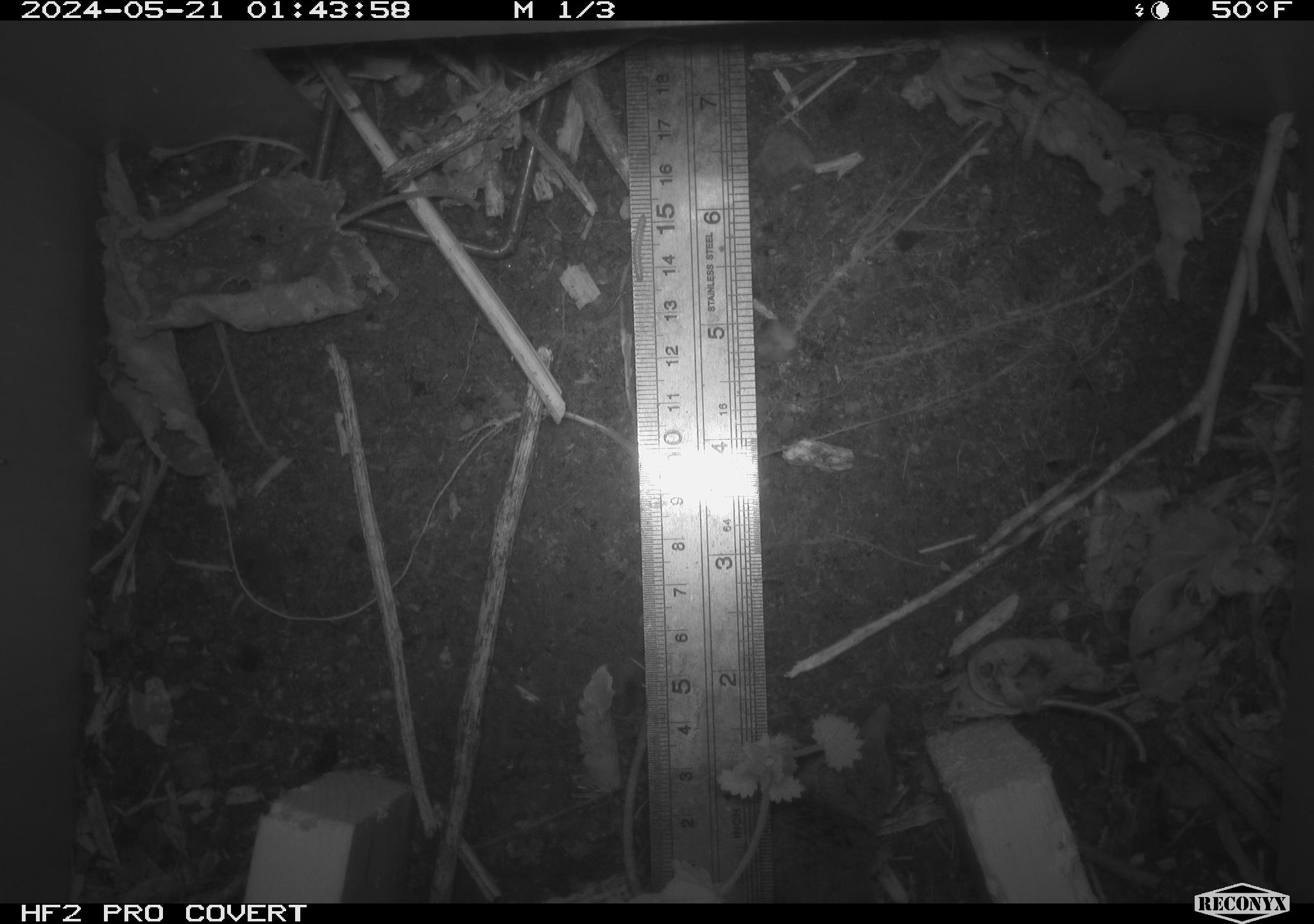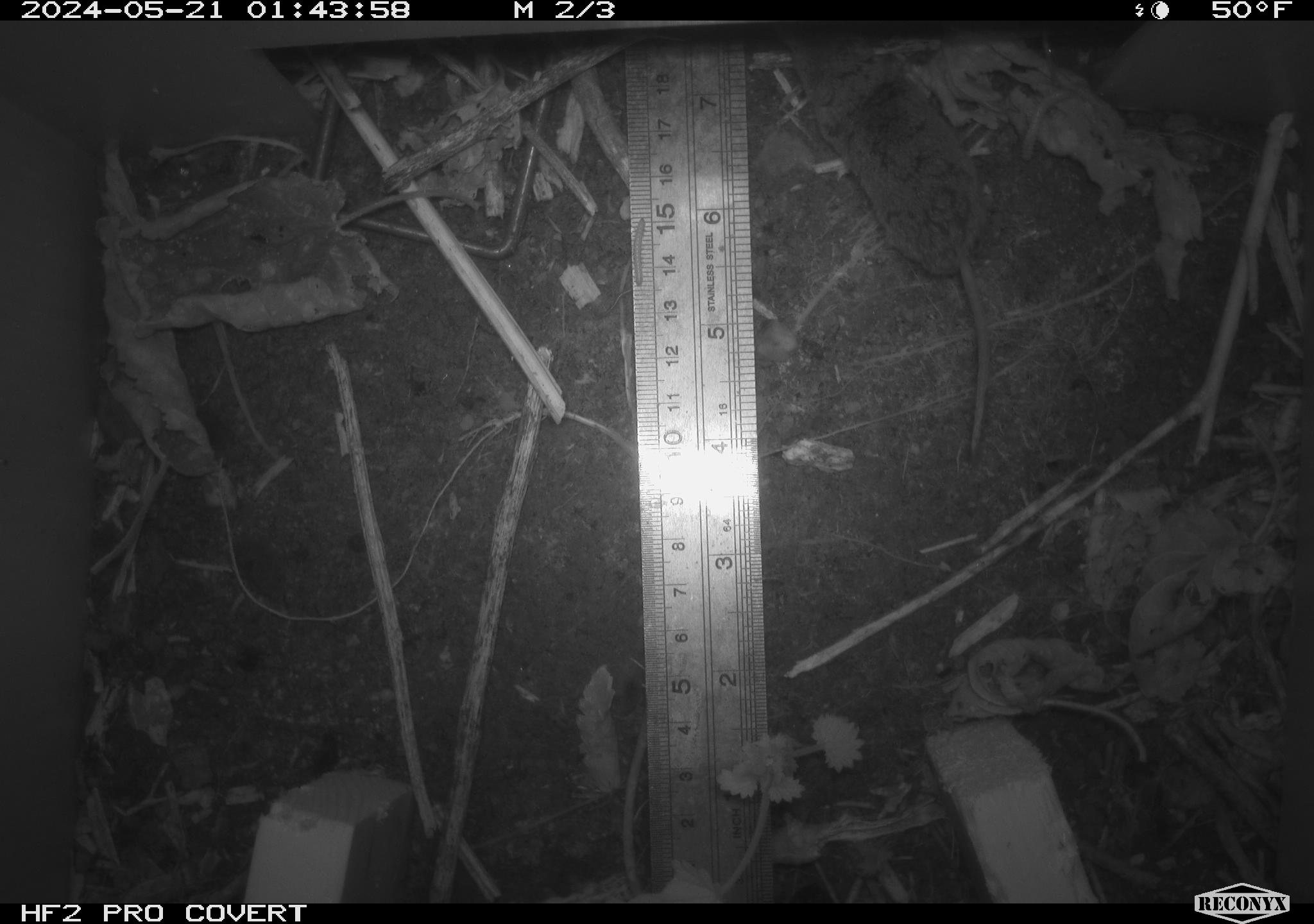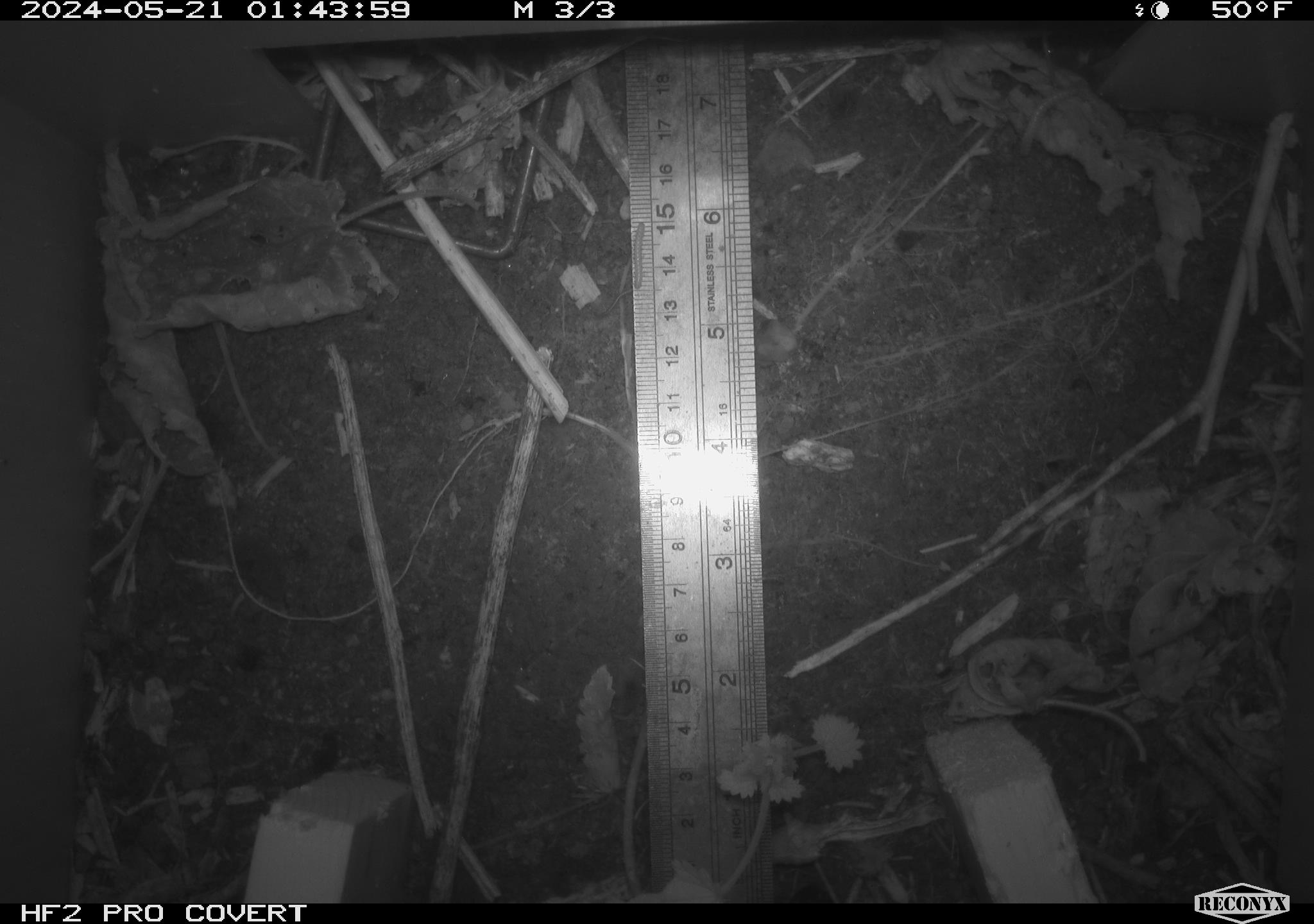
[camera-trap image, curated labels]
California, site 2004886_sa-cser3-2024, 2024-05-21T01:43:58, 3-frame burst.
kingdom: Animalia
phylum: Chordata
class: Mammalia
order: Eulipotyphla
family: Soricidae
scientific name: Soricidae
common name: shrews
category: soricidae family